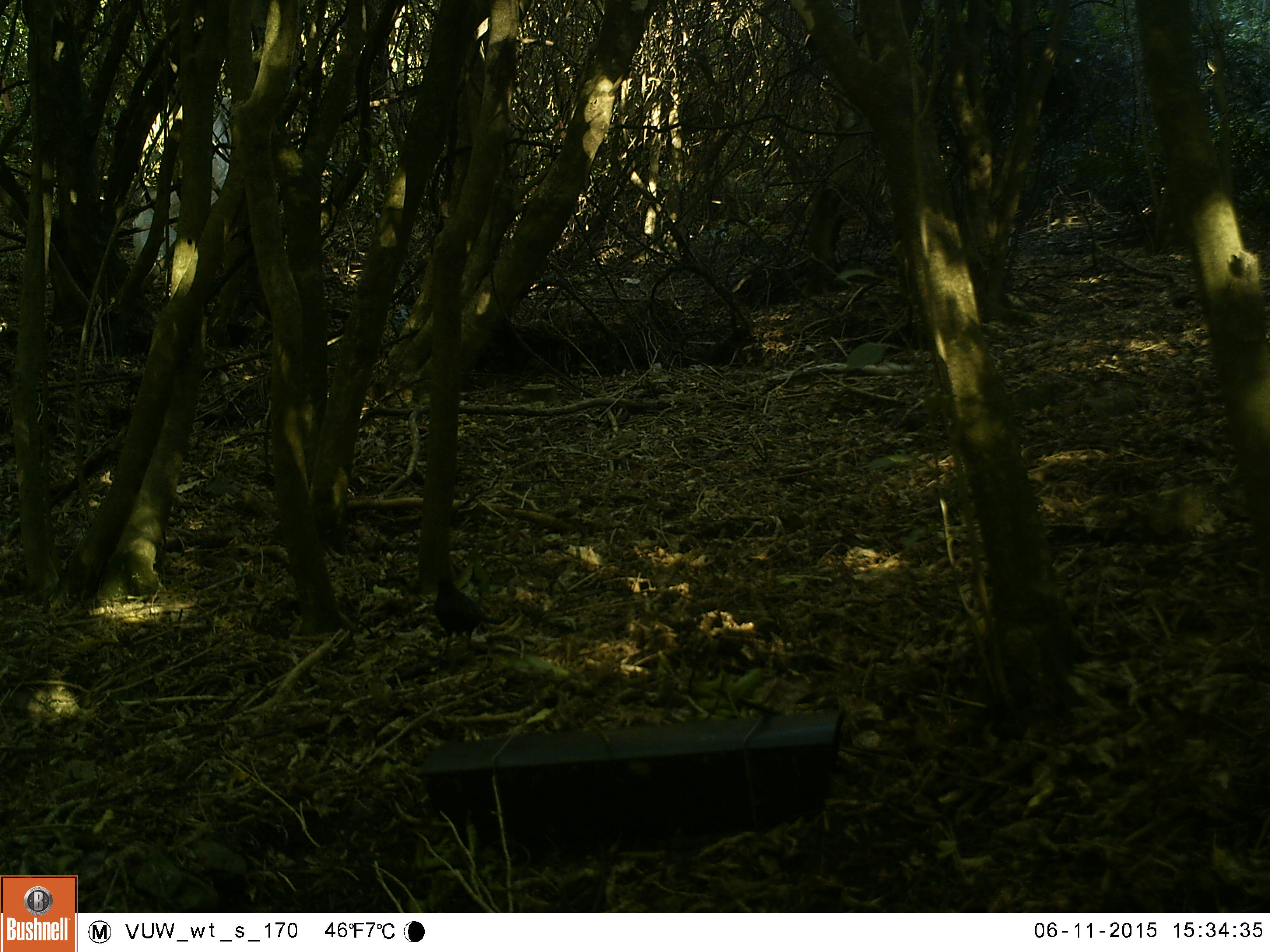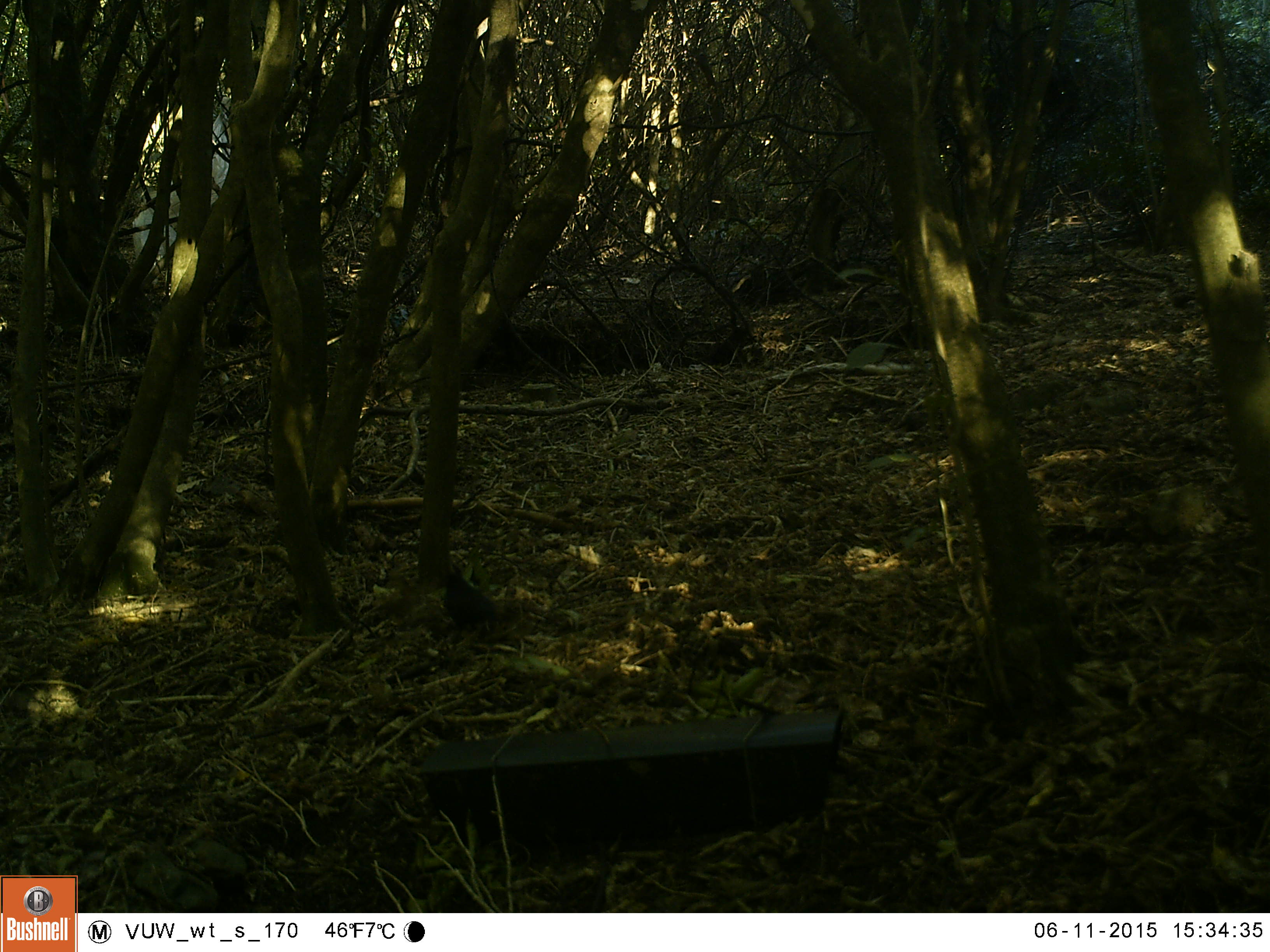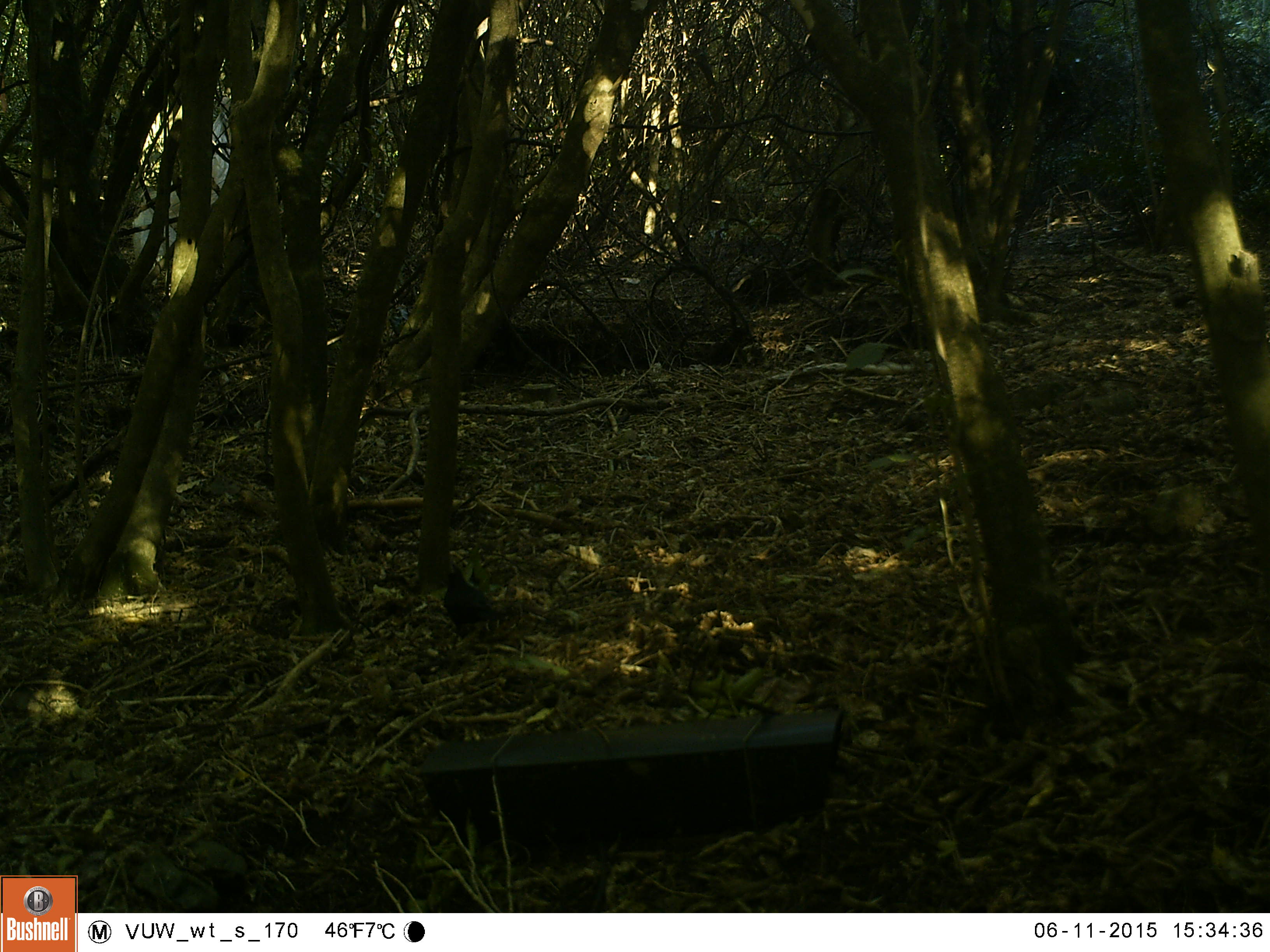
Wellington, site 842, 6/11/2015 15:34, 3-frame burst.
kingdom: Animalia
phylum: Chordata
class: Aves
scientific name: Aves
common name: bird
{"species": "bird (Aves)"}